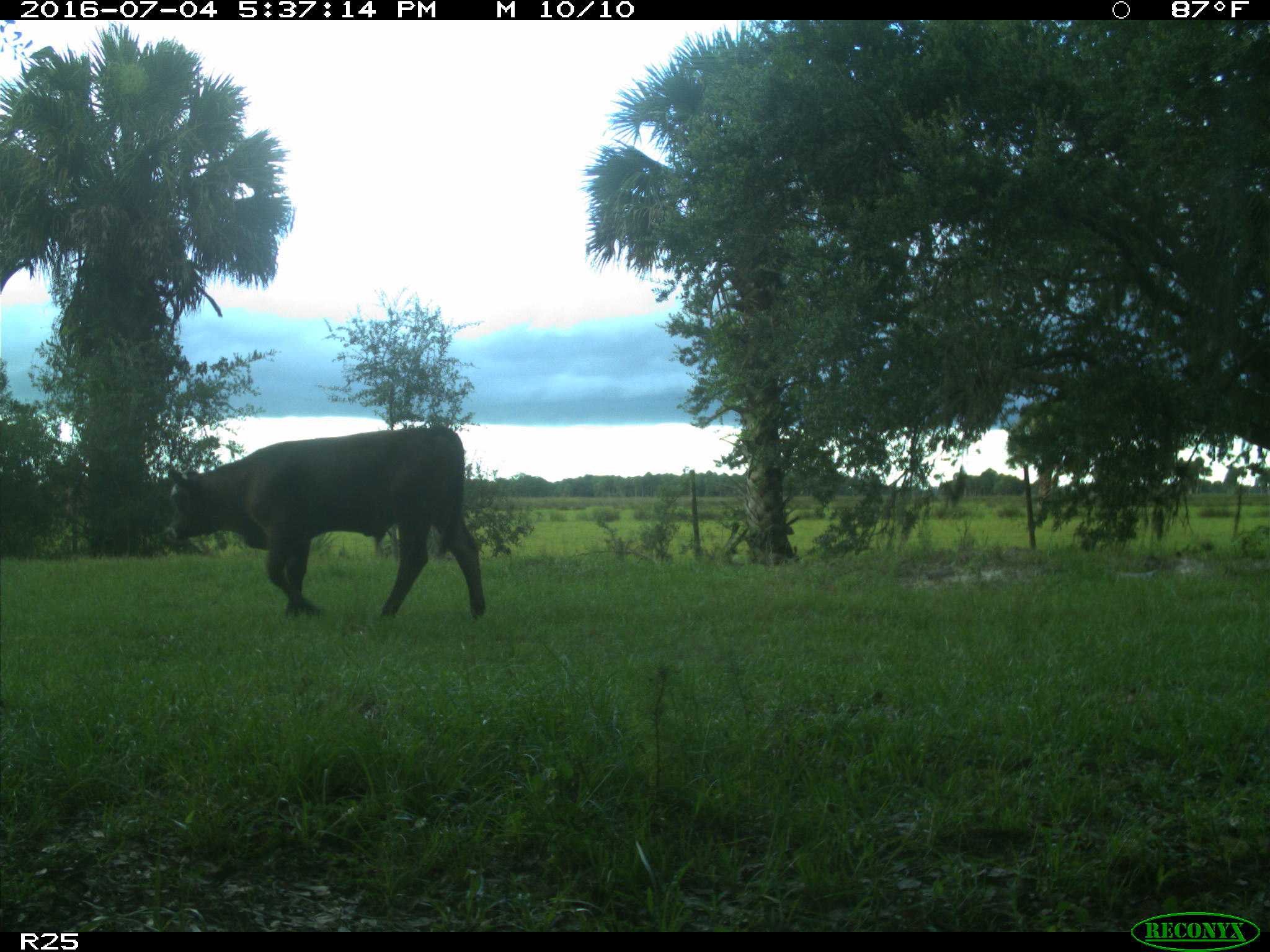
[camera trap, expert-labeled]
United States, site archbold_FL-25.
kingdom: Animalia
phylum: Chordata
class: Mammalia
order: Artiodactyla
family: Bovidae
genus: Bos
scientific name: Bos taurus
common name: domestic cow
Bos taurus (domestic cow).